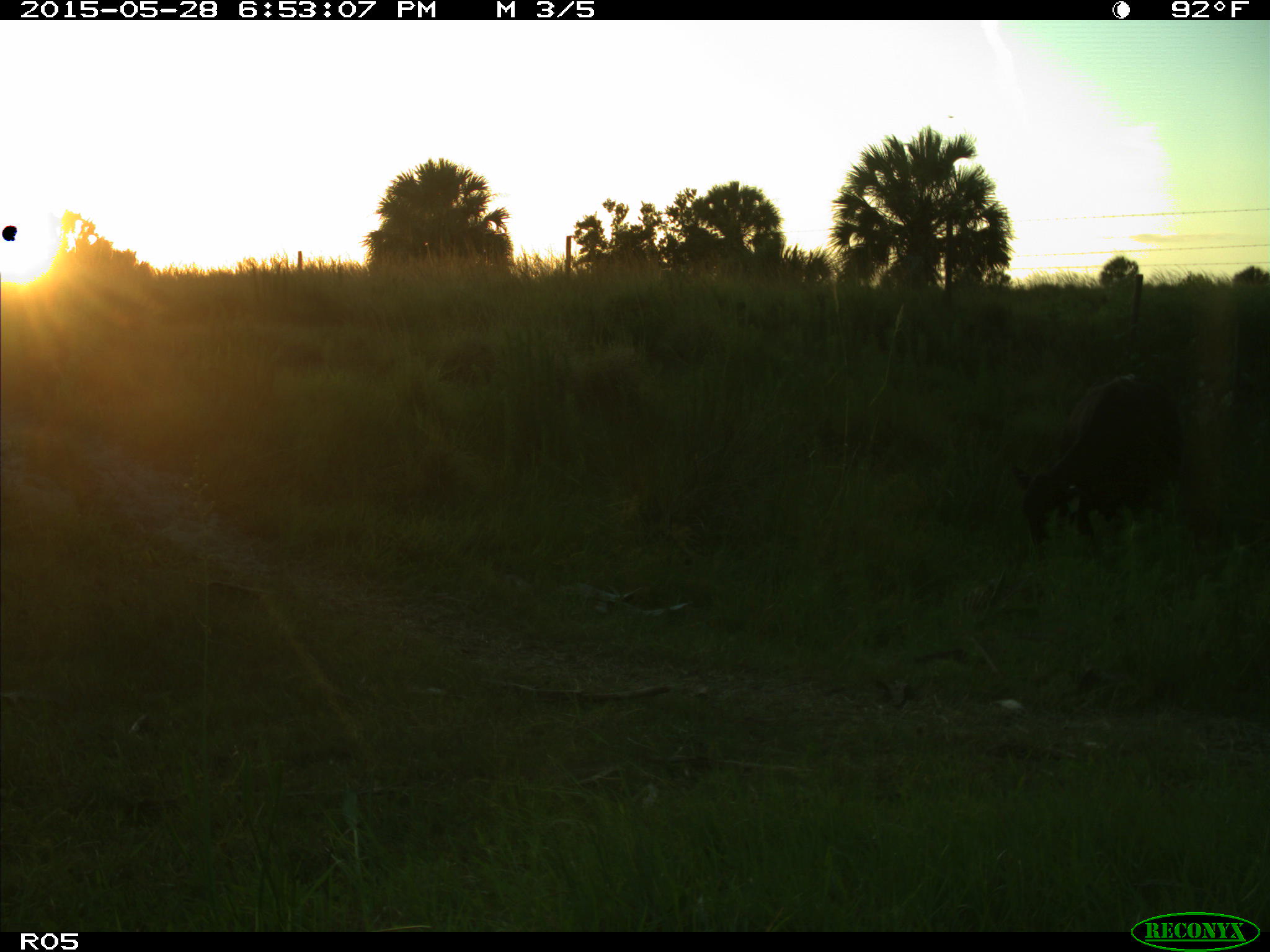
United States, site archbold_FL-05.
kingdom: Animalia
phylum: Chordata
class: Mammalia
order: Artiodactyla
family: Bovidae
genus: Bos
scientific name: Bos taurus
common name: domestic cow